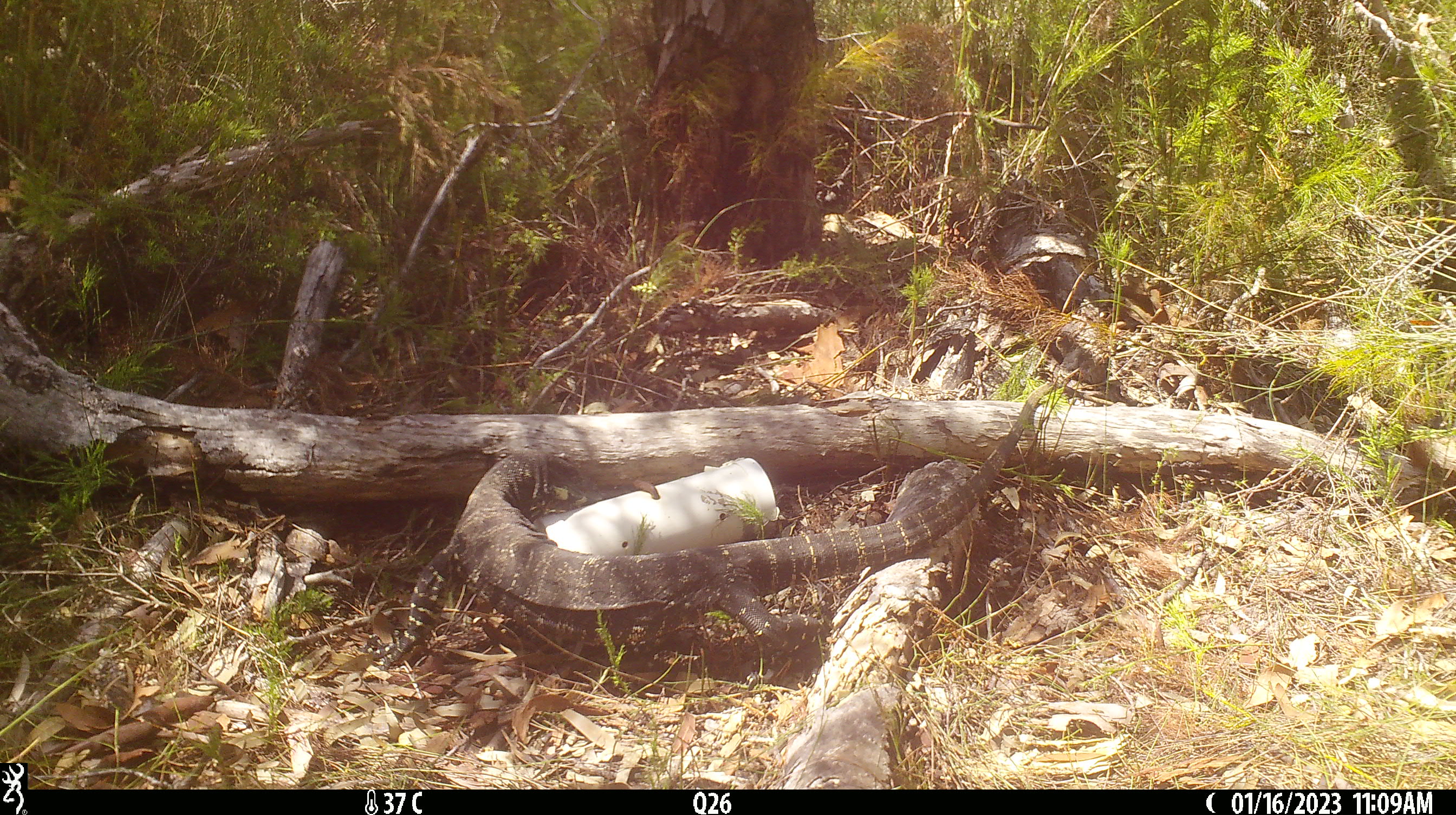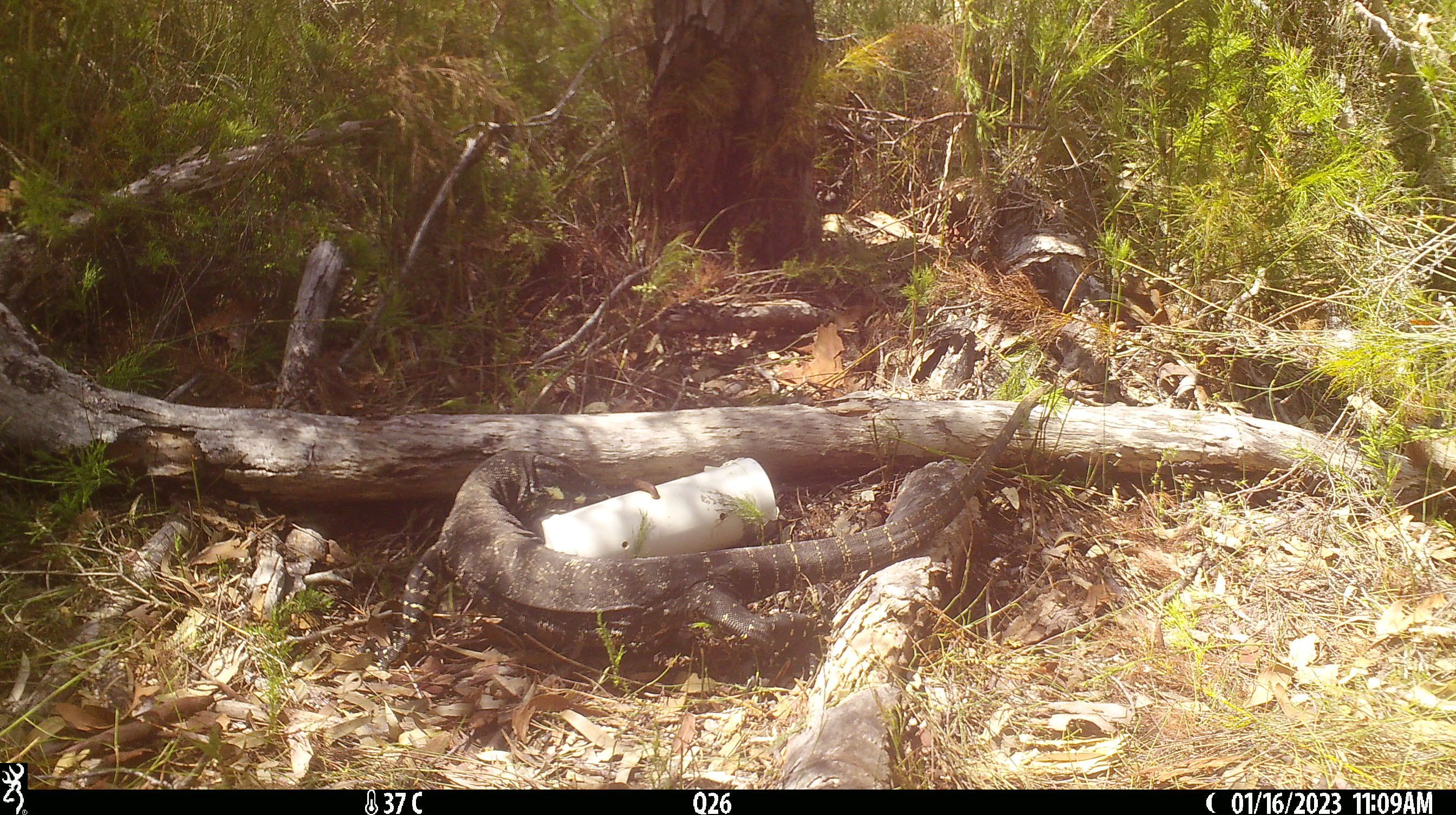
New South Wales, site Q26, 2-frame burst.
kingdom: Animalia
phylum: Chordata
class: Reptilia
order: Squamata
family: Varanidae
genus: Varanus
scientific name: Varanus varius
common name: lace monitor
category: goanna